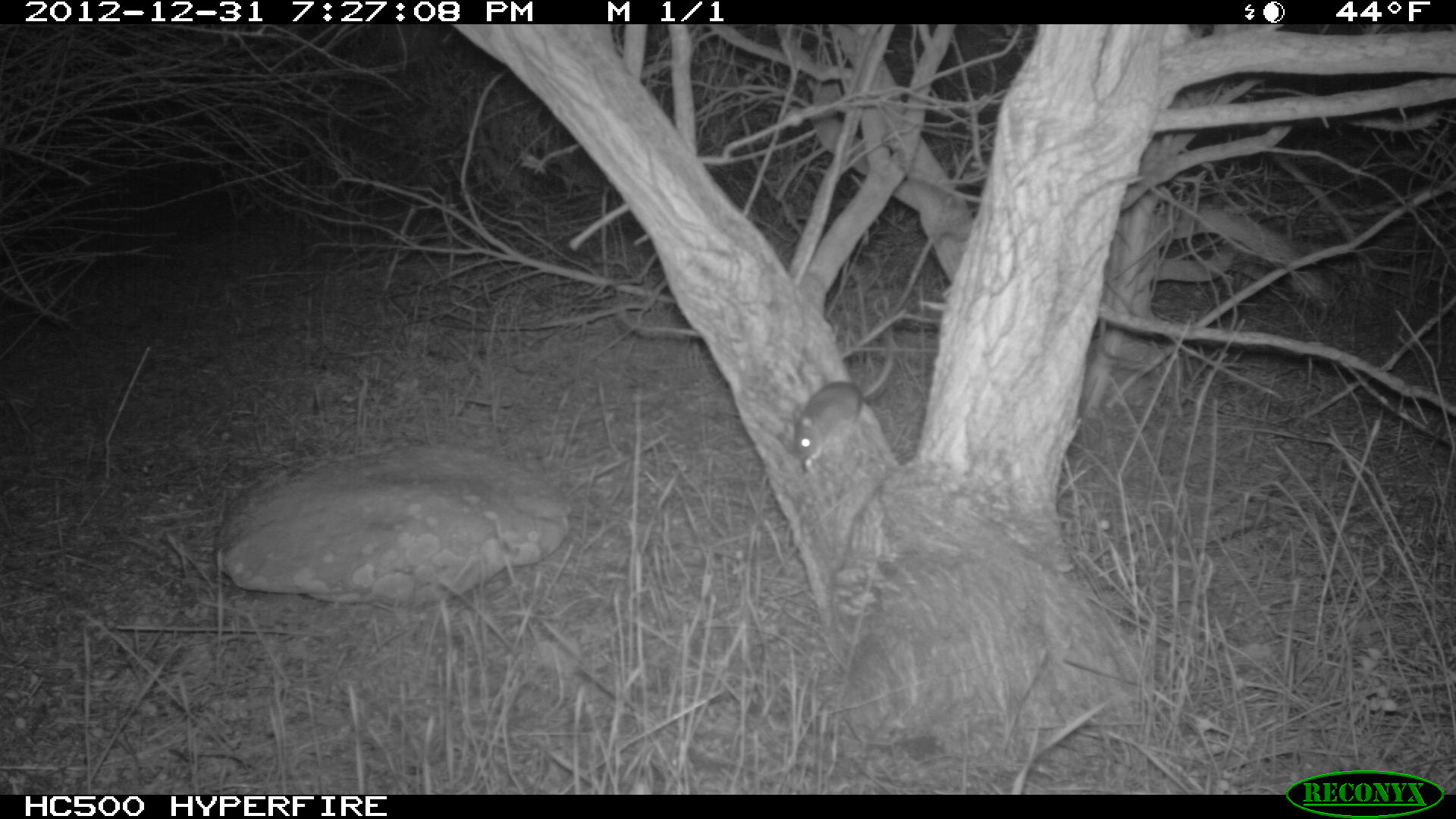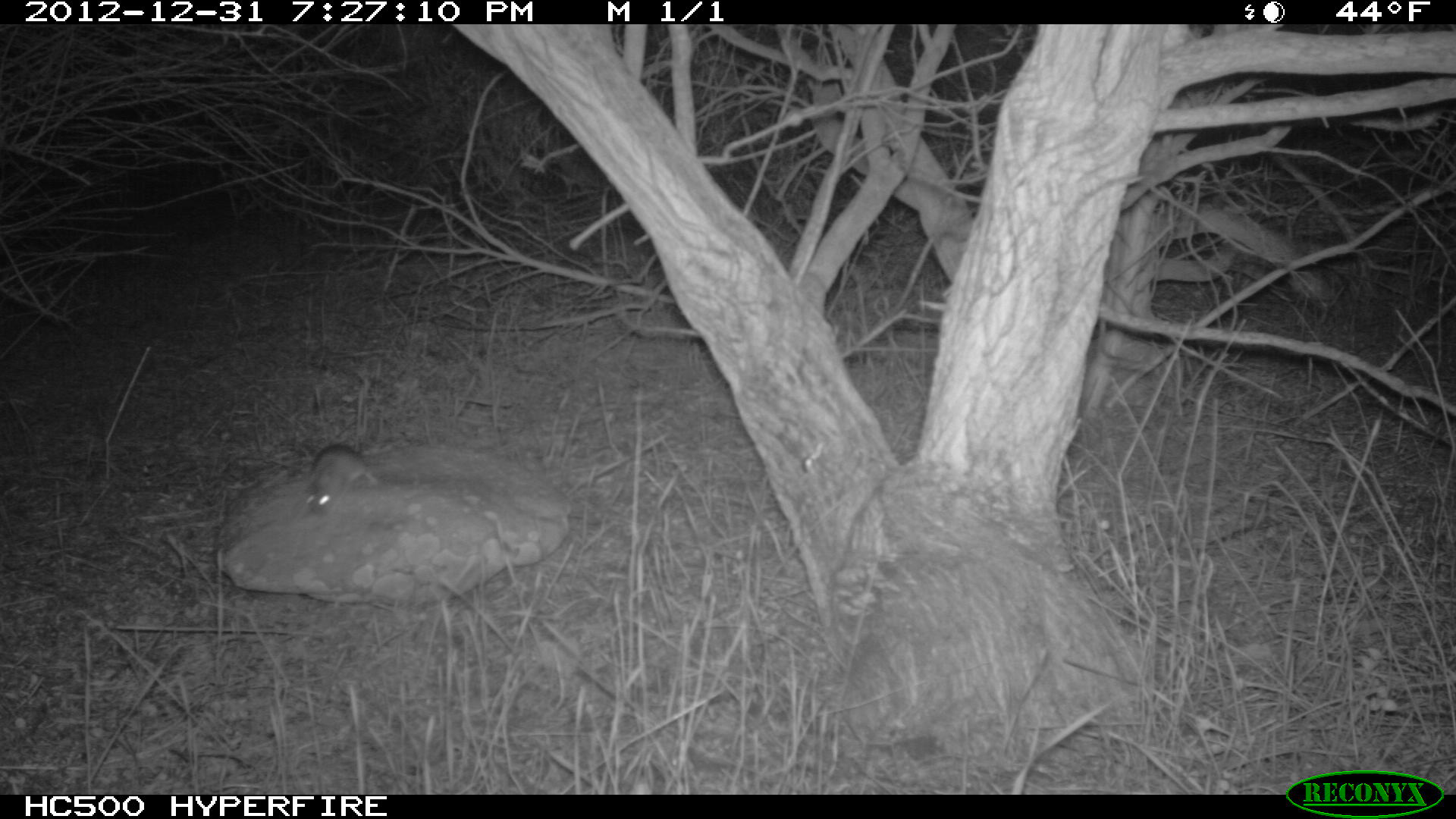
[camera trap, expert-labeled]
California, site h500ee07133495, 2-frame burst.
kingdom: Animalia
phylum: Chordata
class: Mammalia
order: Rodentia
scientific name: Rodentia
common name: rodent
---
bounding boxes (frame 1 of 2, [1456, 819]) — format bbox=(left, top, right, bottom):
rodent: bbox=(794, 344, 895, 473)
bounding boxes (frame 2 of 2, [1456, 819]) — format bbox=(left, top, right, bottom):
rodent: bbox=(297, 437, 378, 515)